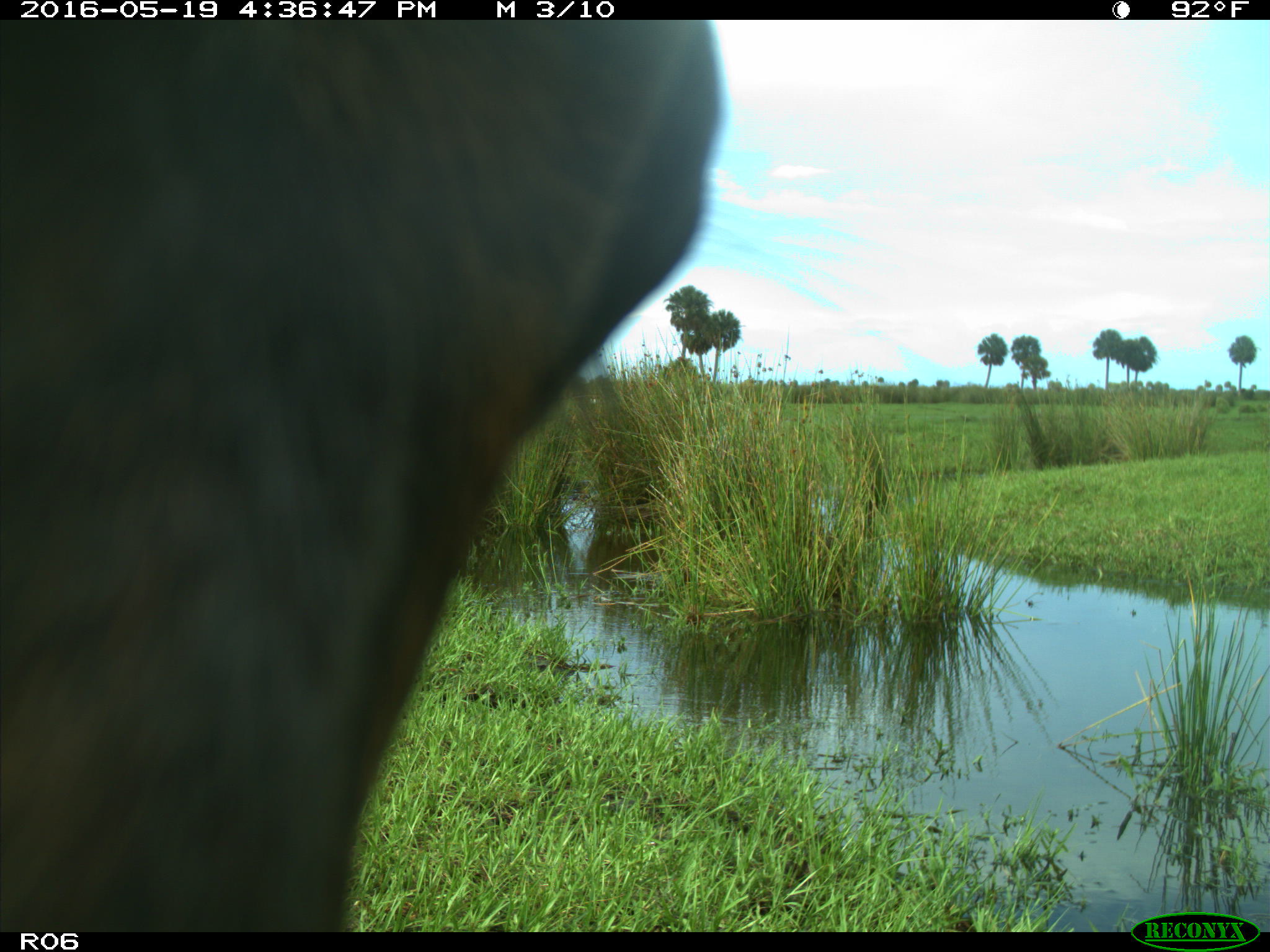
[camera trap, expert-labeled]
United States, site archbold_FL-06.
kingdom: Animalia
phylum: Chordata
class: Mammalia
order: Artiodactyla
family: Bovidae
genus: Bos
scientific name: Bos taurus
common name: domestic cow